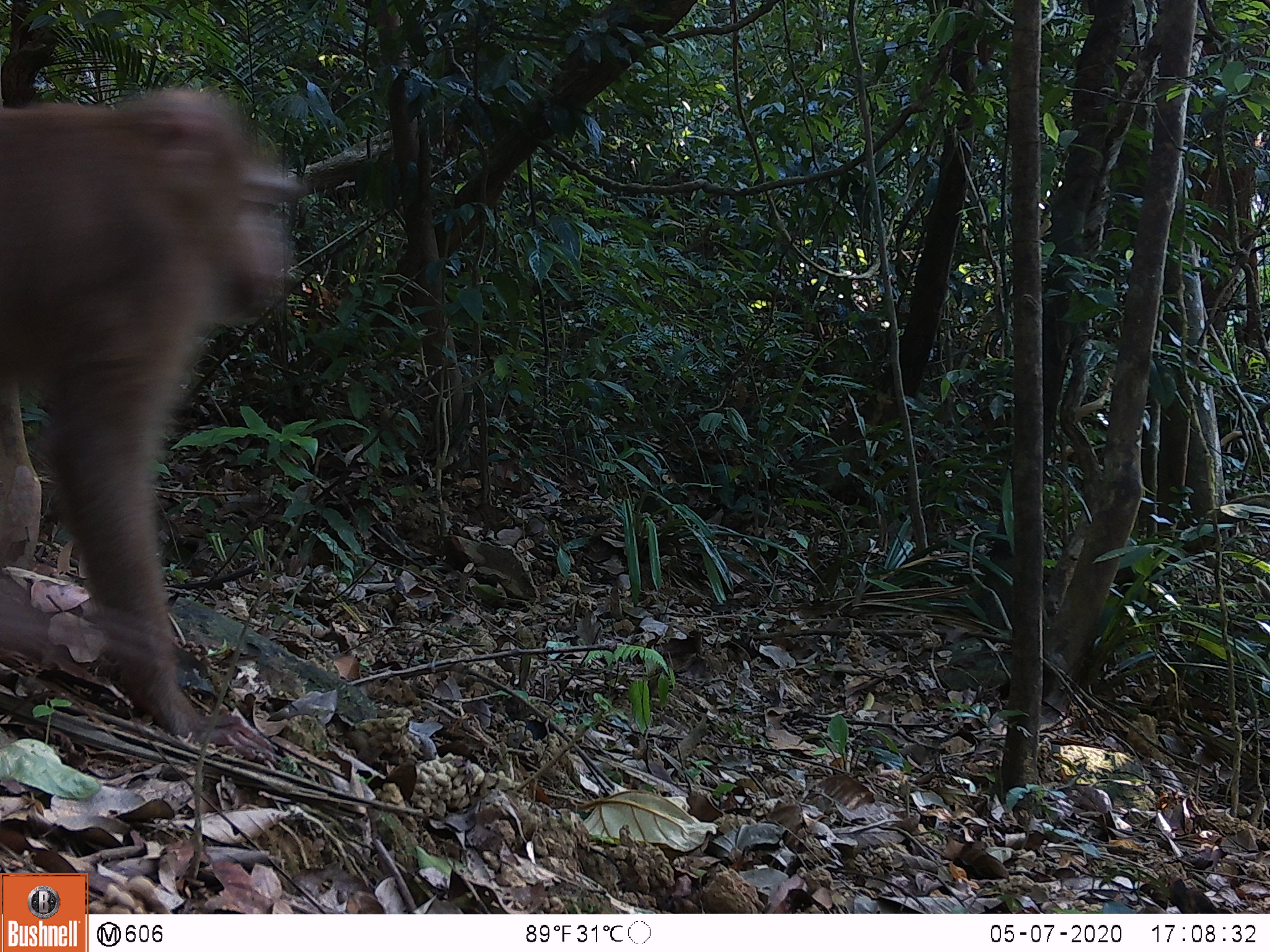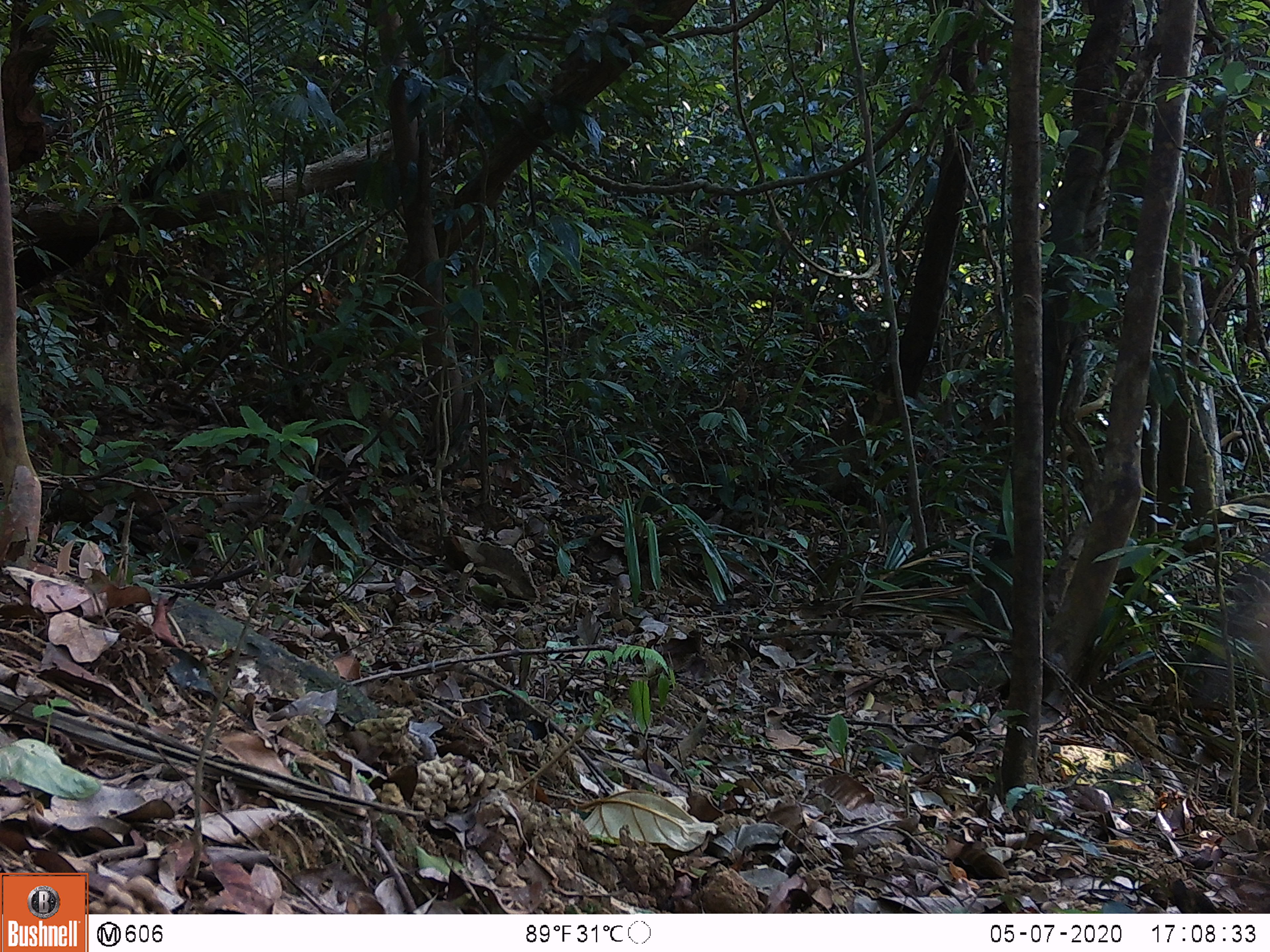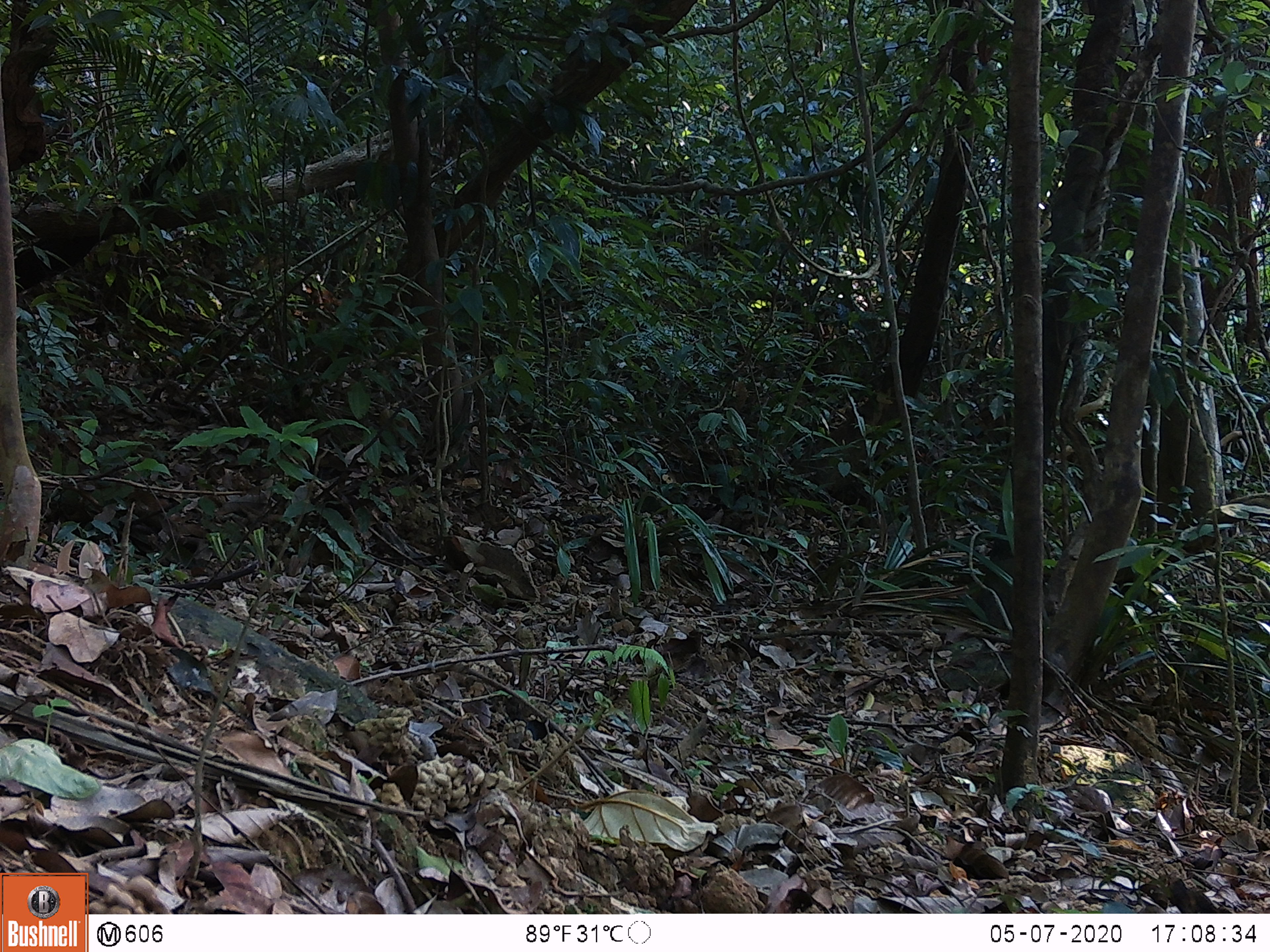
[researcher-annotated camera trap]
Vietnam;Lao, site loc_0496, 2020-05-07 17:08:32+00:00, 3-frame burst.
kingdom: Animalia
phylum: Chordata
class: Mammalia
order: Primates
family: Cercopithecidae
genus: Macaca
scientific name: Macaca nemestrina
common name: pig-tailed macaque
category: pig tailed macaque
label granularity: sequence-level